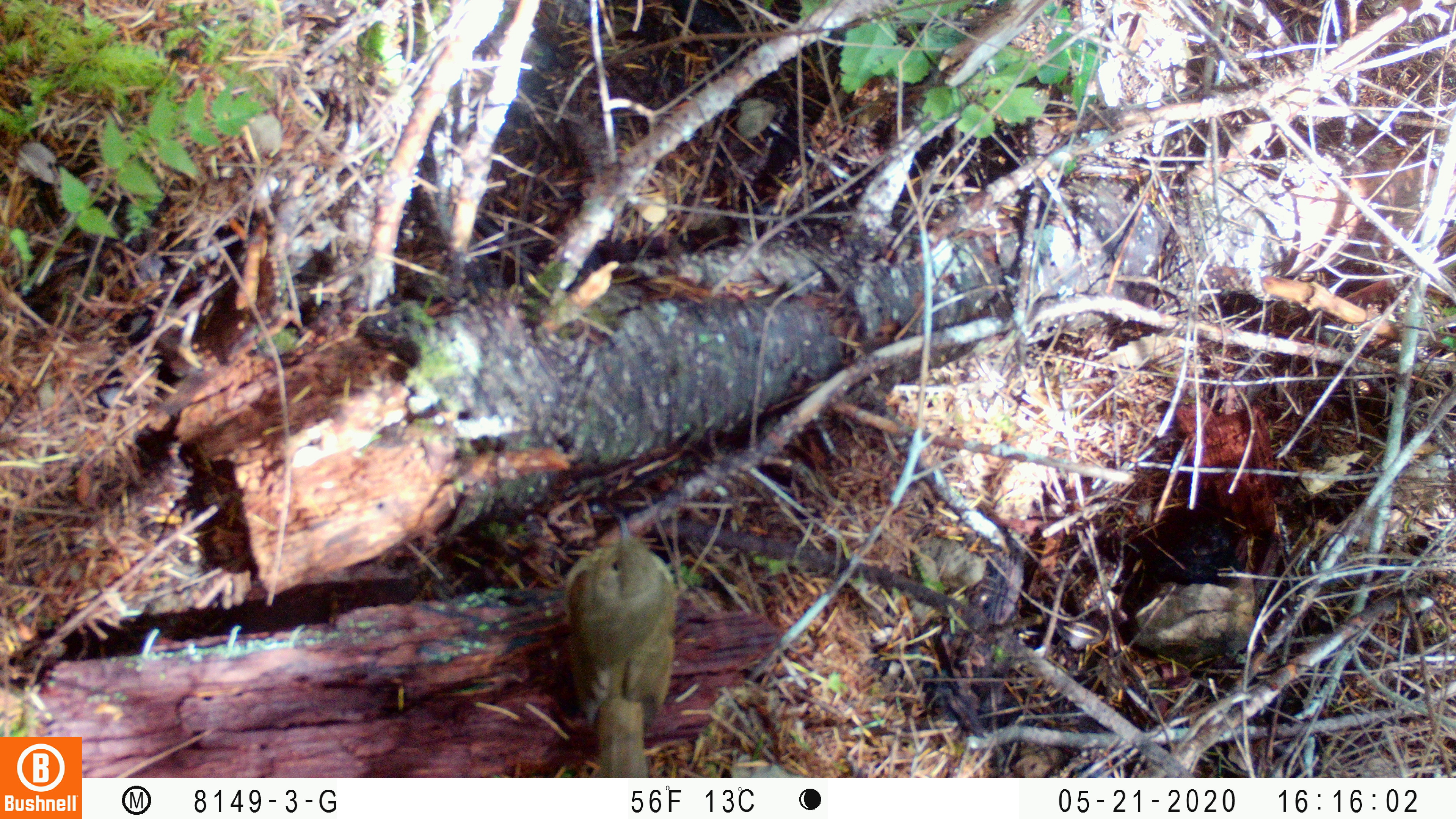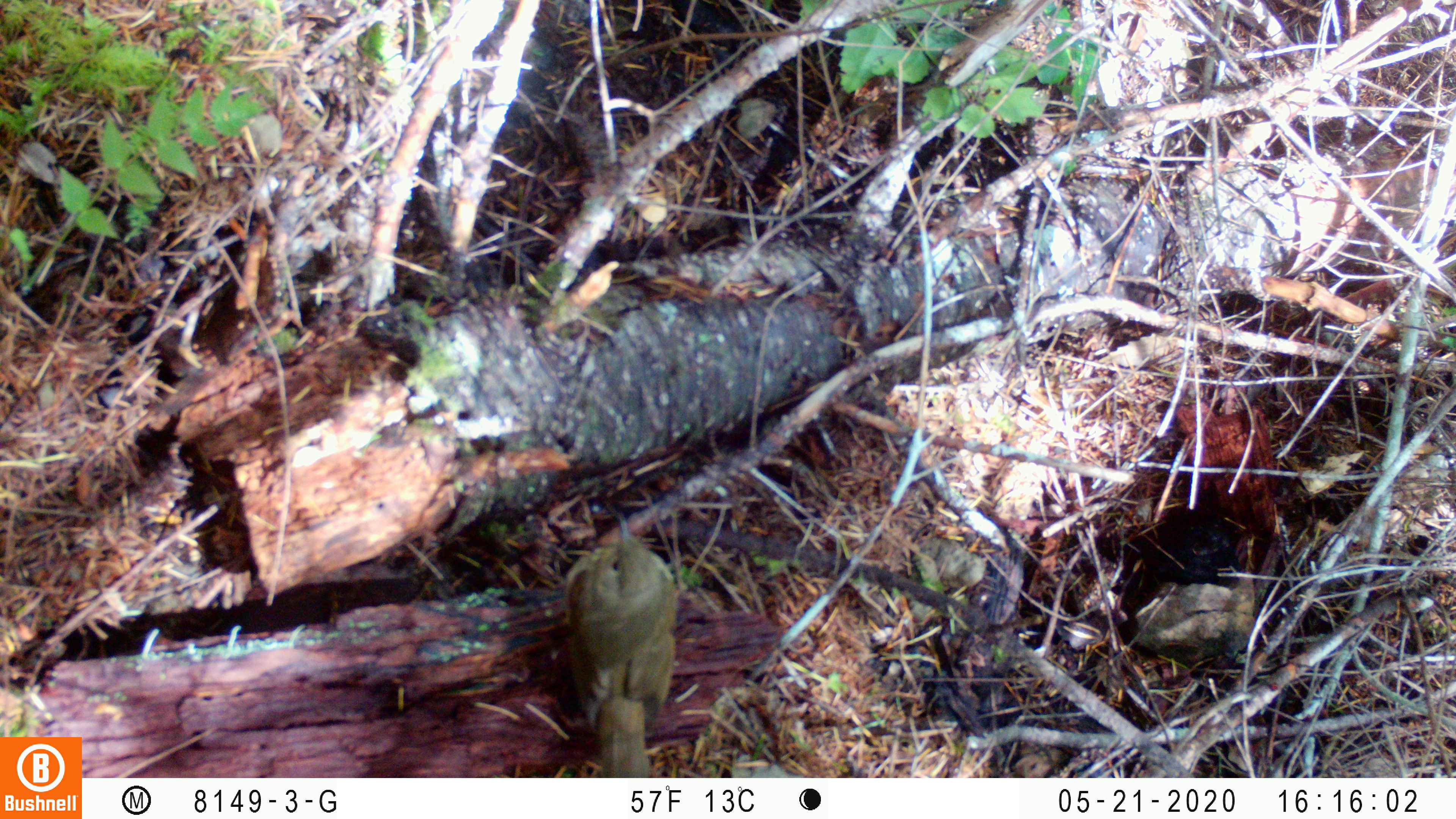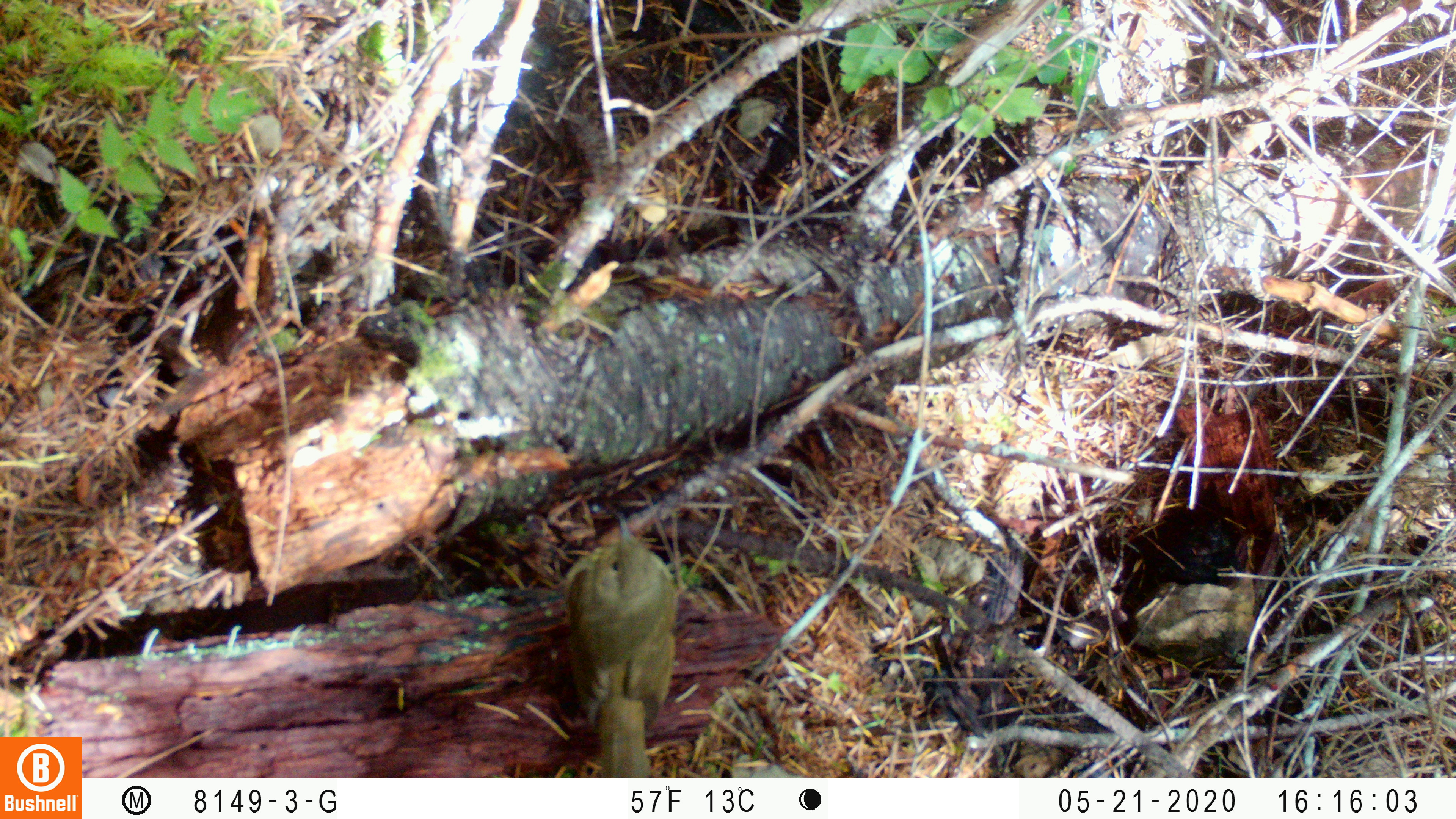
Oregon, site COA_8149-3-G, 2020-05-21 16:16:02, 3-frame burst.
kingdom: Animalia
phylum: Chordata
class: Aves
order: Passeriformes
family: Turdidae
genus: Catharus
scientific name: Catharus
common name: brown thrushes and nightingale-thrushes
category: catharus species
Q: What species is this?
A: Catharus species (brown thrushes and nightingale-thrushes) (Catharus).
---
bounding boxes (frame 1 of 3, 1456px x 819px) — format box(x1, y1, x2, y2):
catharus species: box(561, 505, 685, 776)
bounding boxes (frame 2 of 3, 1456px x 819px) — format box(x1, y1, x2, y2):
catharus species: box(551, 506, 686, 773)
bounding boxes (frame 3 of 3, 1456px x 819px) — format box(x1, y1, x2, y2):
catharus species: box(555, 508, 692, 774)